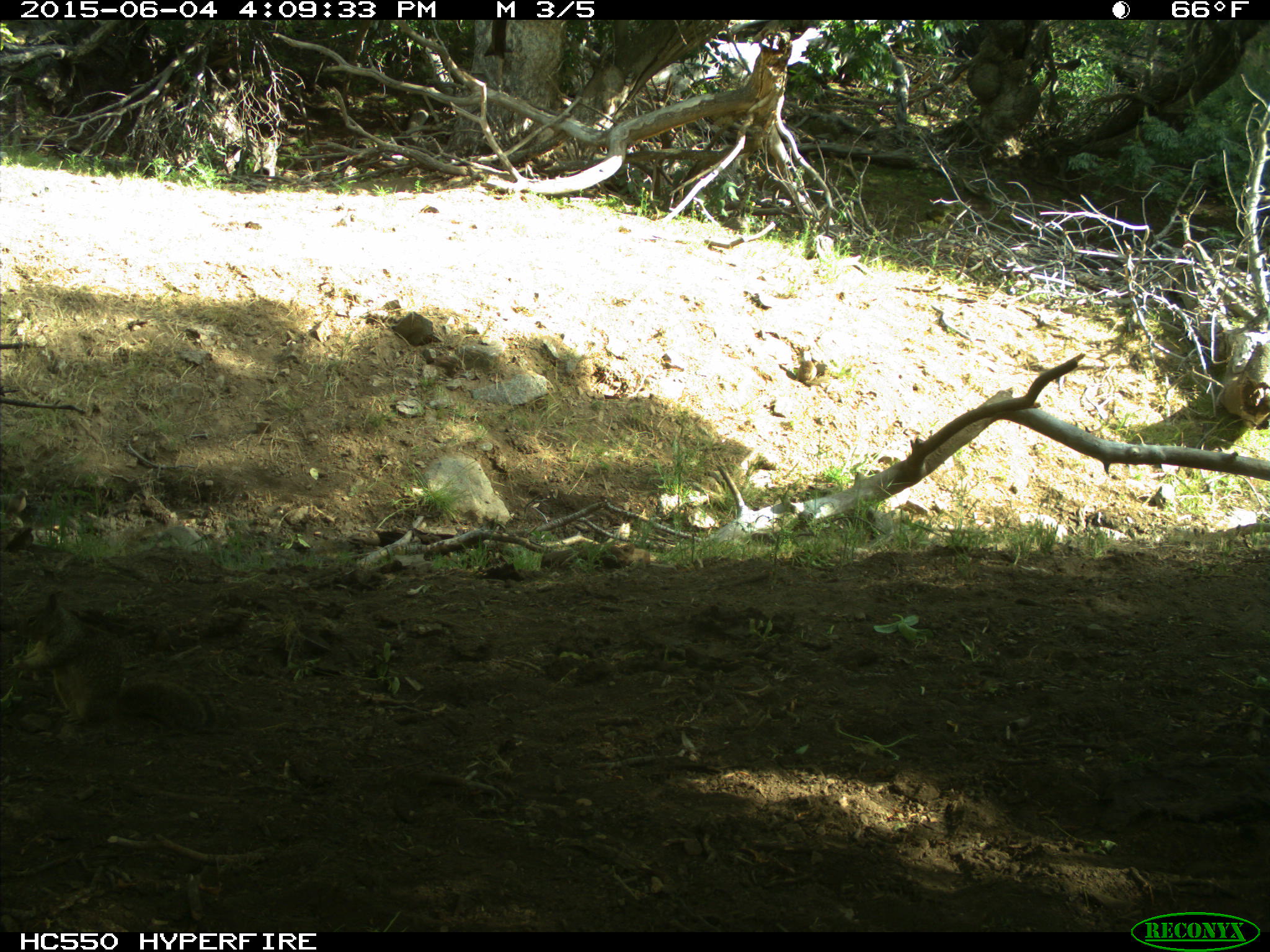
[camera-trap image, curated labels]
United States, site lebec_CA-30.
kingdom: Animalia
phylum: Chordata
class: Mammalia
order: Rodentia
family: Sciuridae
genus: Otospermophilus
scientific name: Otospermophilus beecheyi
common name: california ground squirrel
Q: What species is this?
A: Otospermophilus beecheyi (california ground squirrel).